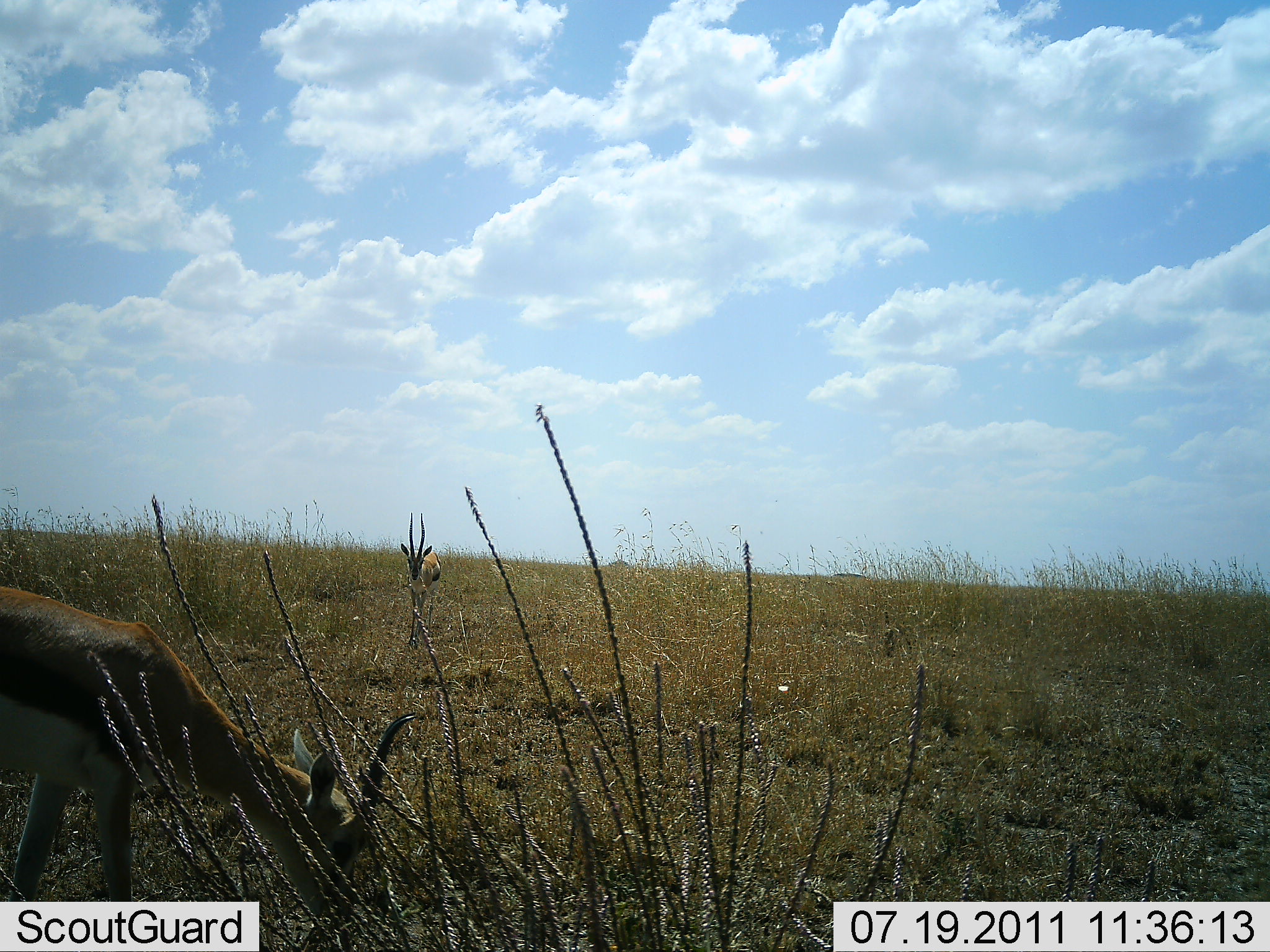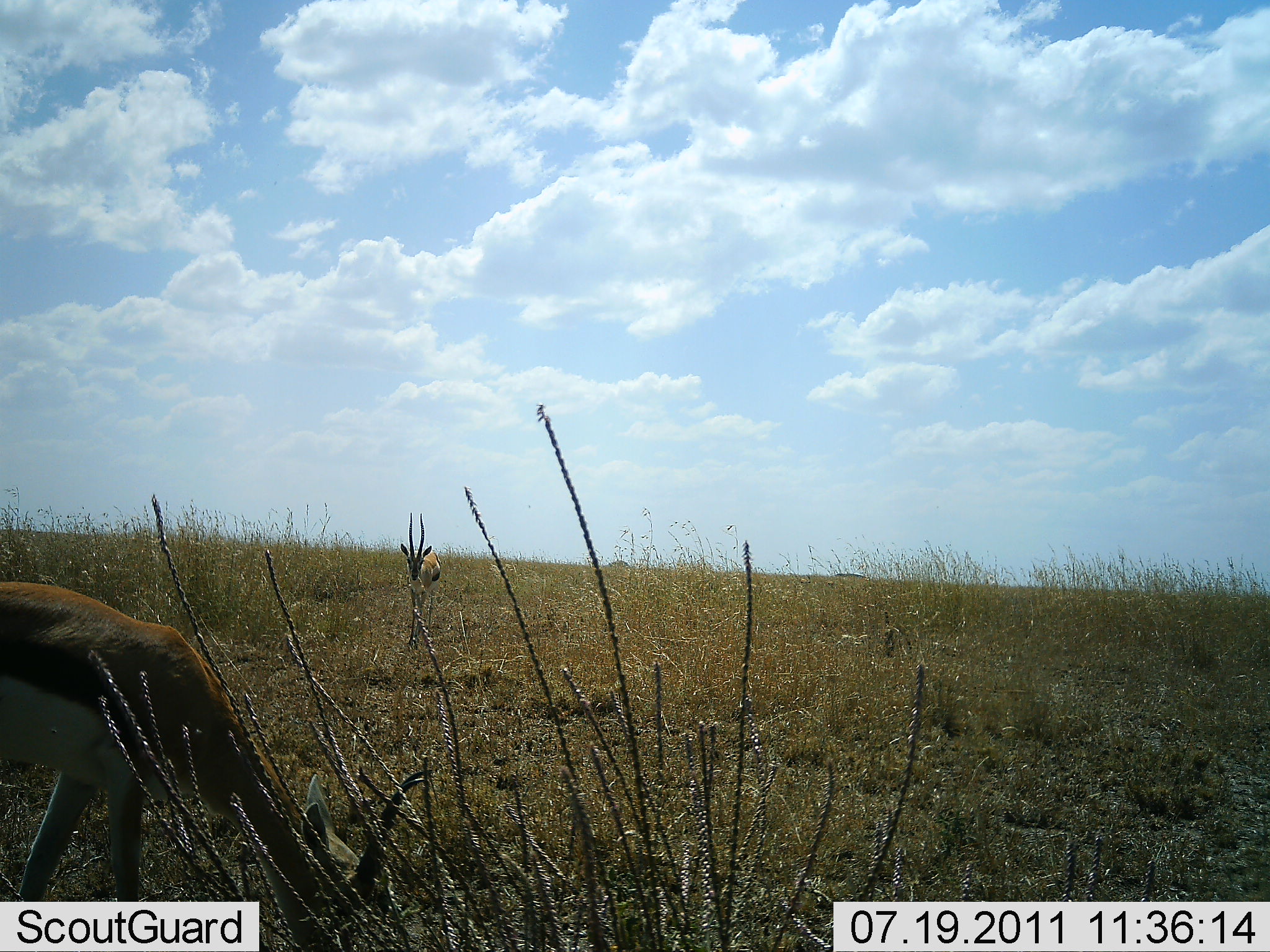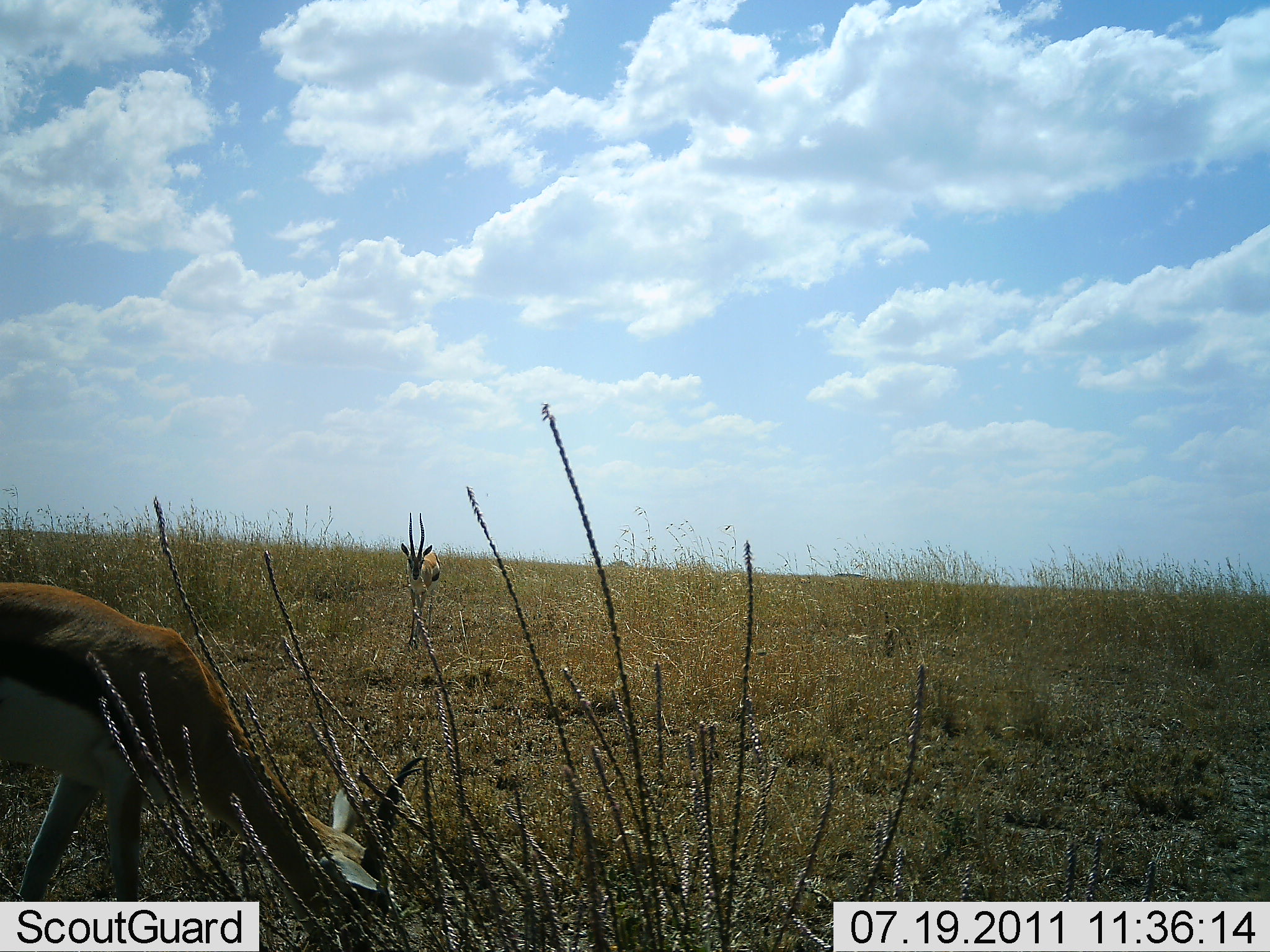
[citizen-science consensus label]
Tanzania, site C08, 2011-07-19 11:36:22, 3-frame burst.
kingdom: Animalia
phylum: Chordata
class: Mammalia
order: Artiodactyla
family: Bovidae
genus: Eudorcas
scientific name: Eudorcas thomsonii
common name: thomson's gazelle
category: gazellethomsons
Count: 2.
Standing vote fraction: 50%.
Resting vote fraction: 0%.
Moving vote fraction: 8%.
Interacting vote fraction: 0%.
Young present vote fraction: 0%.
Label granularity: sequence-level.